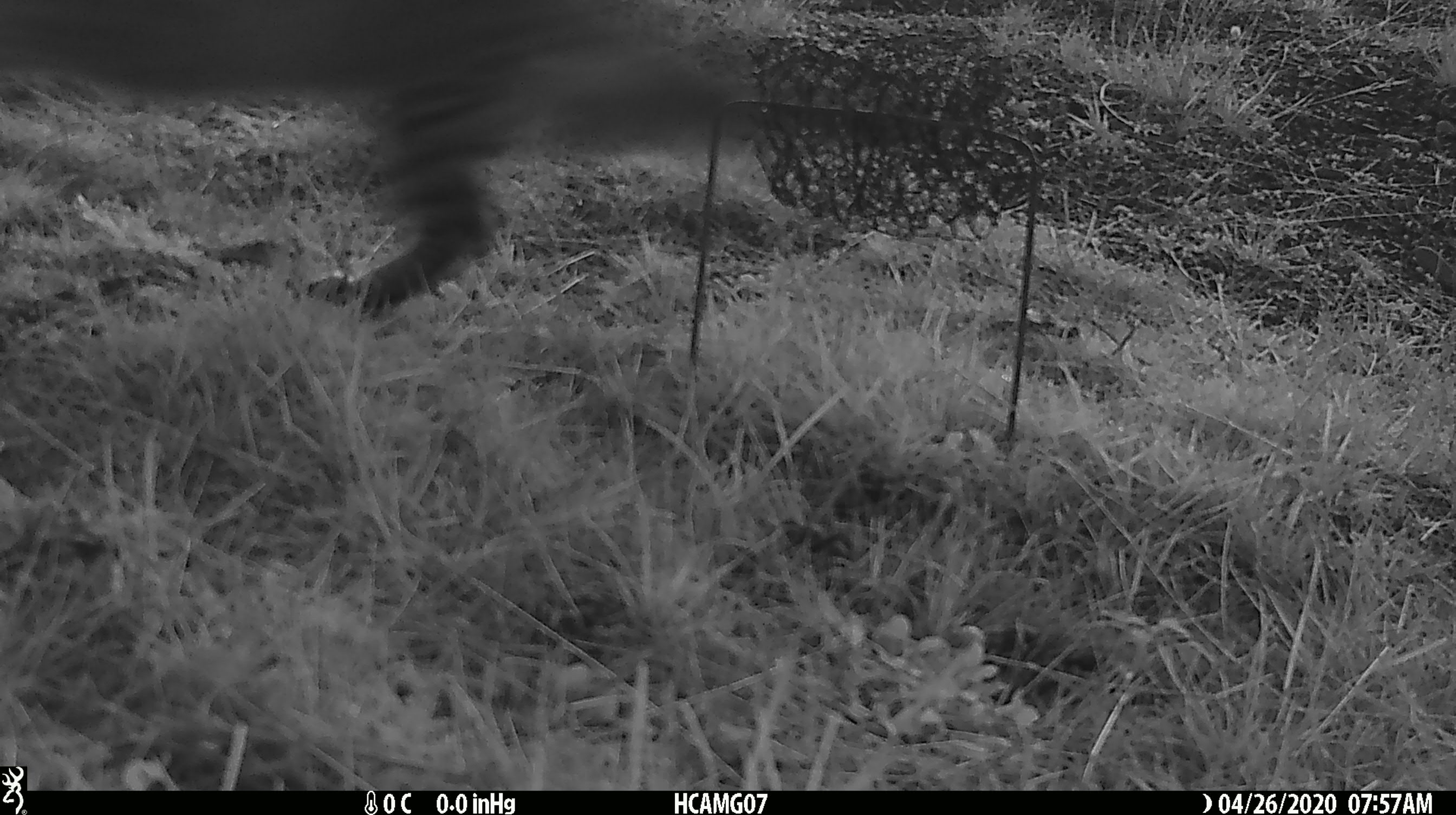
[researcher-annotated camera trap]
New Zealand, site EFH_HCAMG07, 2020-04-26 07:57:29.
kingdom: Animalia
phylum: Chordata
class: Mammalia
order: Carnivora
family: Felidae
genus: Felis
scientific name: Felis catus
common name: domestic cat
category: cat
Cat (domestic cat) (Felis catus).